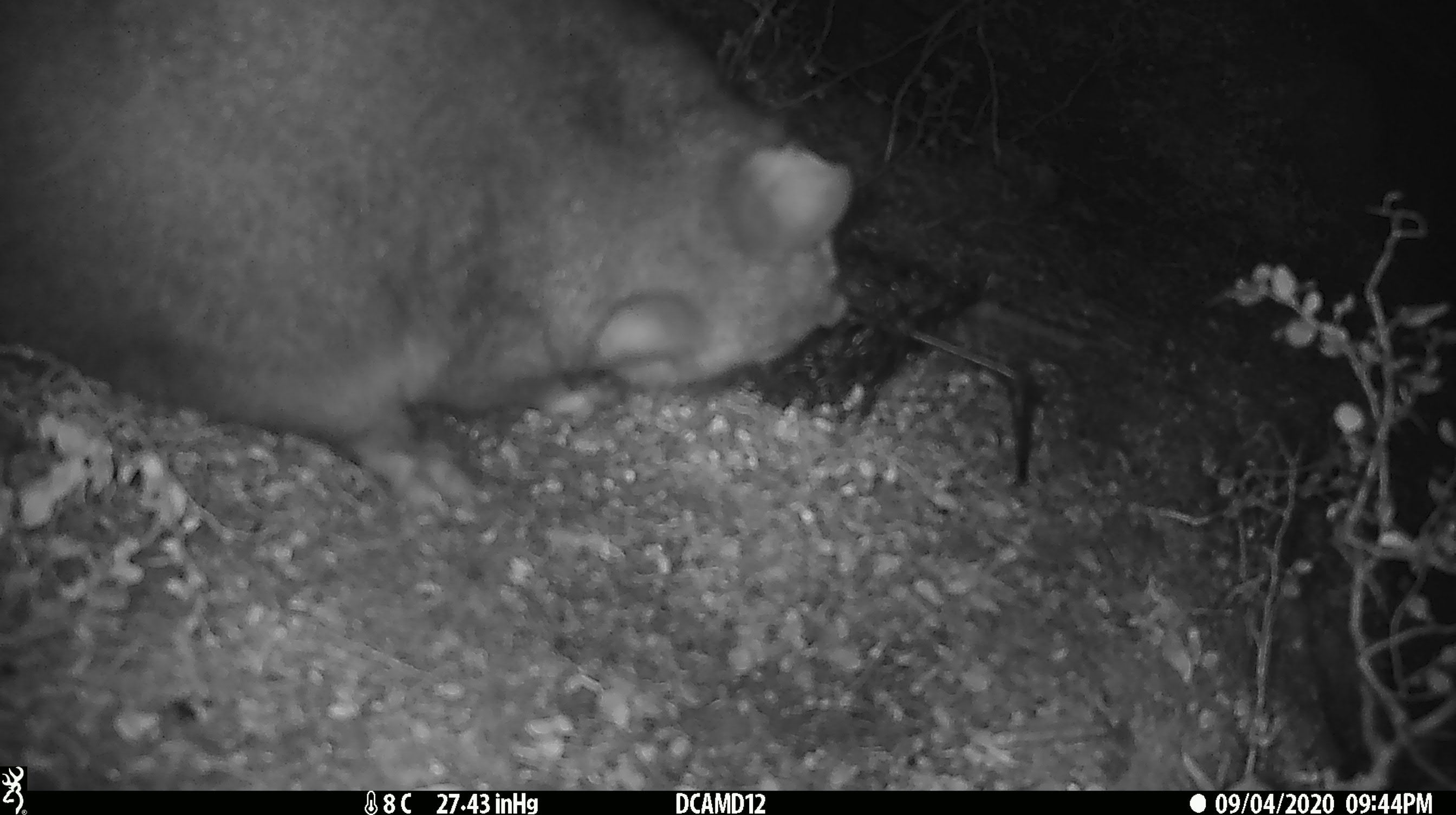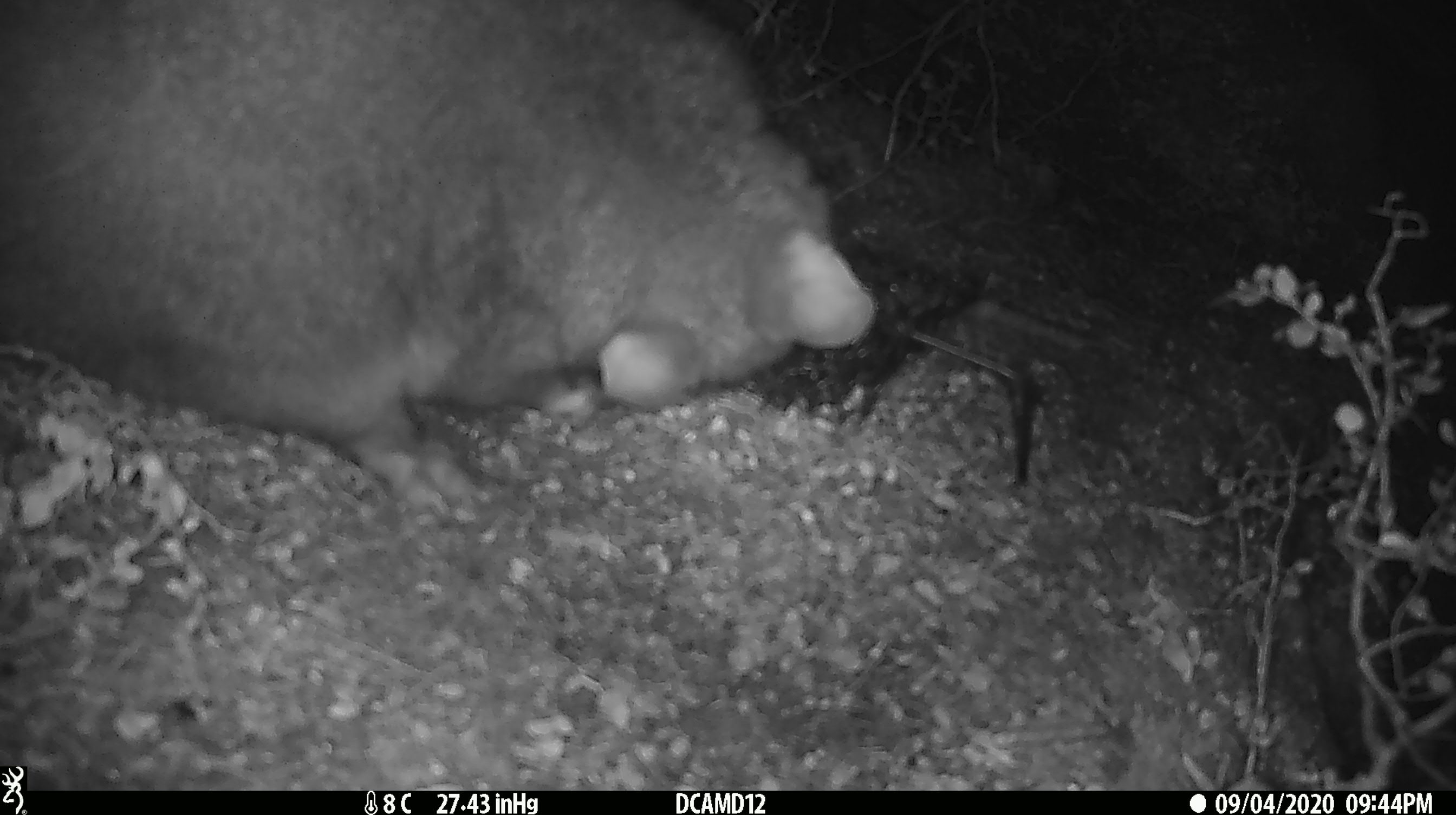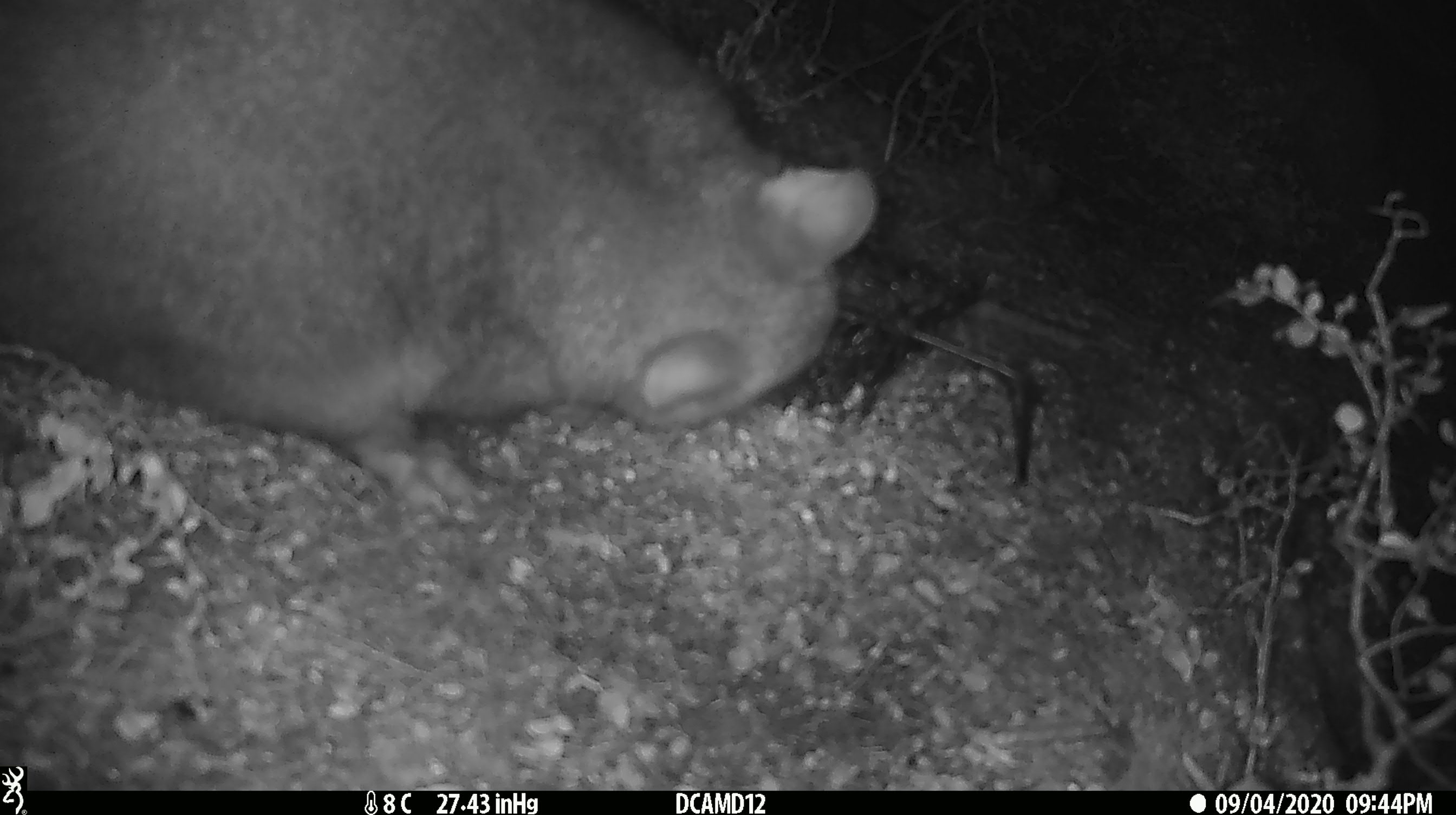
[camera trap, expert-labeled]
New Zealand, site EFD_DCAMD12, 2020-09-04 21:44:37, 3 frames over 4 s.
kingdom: Animalia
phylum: Chordata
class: Mammalia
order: Diprotodontia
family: Phalangeridae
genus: Trichosurus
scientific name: Trichosurus vulpecula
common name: common brushtail possum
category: possum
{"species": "possum (common brushtail possum) (Trichosurus vulpecula)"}